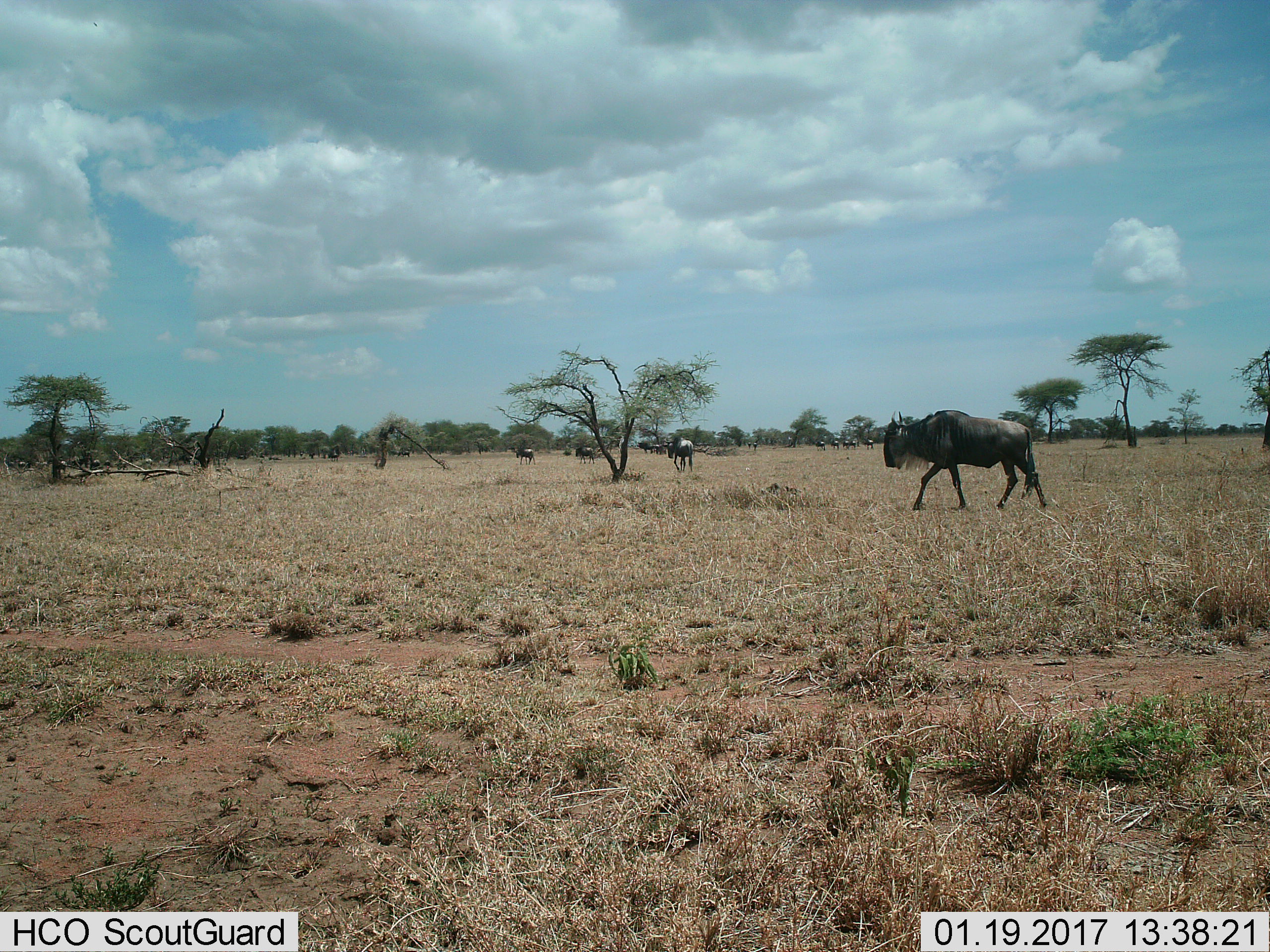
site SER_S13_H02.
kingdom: Animalia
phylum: Chordata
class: Mammalia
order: Artiodactyla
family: Bovidae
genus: Connochaetes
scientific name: Connochaetes taurinus taurinus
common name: blue wildebeest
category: wildebeestblue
Wildebeestblue (blue wildebeest) (Connochaetes taurinus taurinus), count 11-50. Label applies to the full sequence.